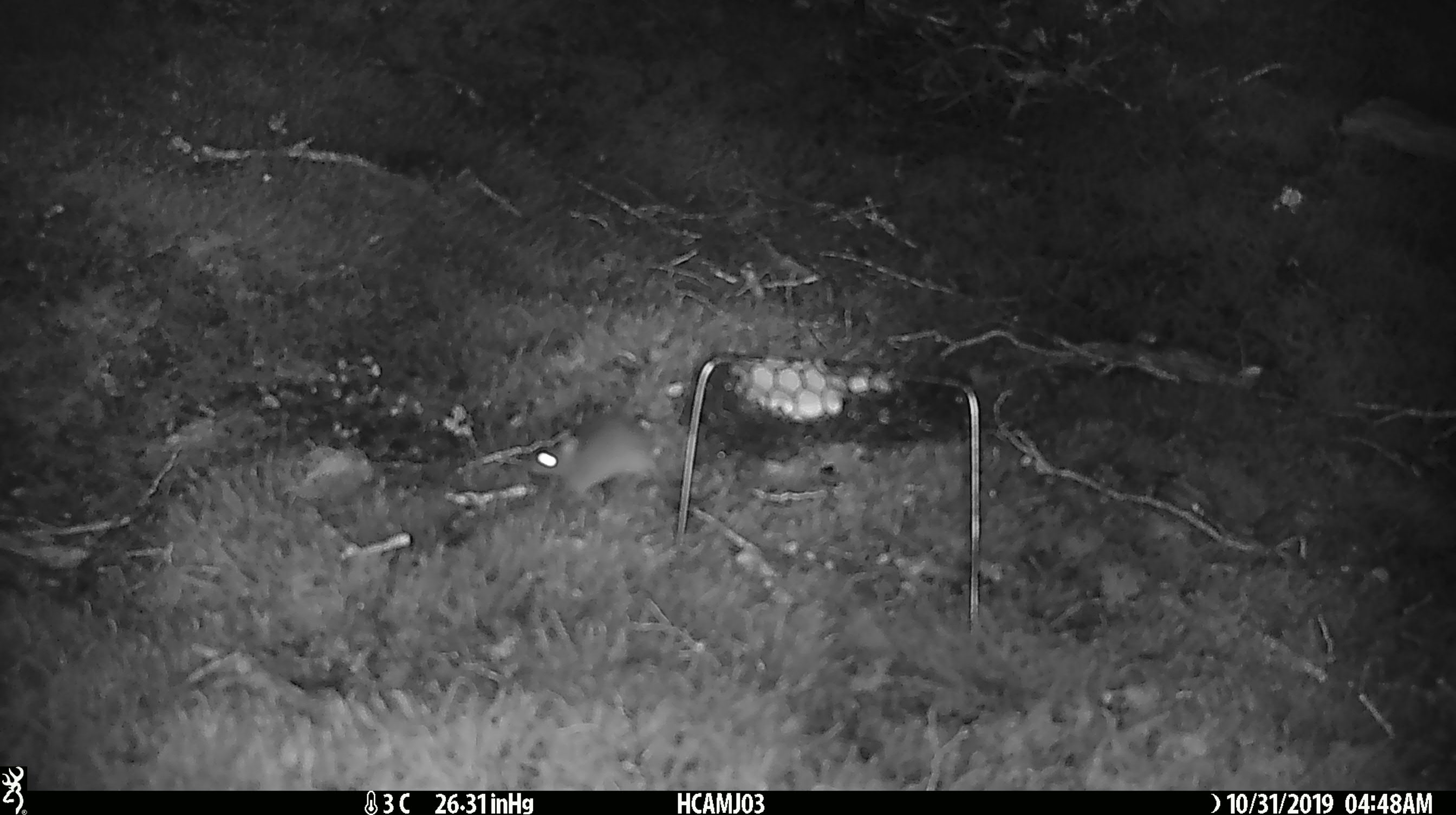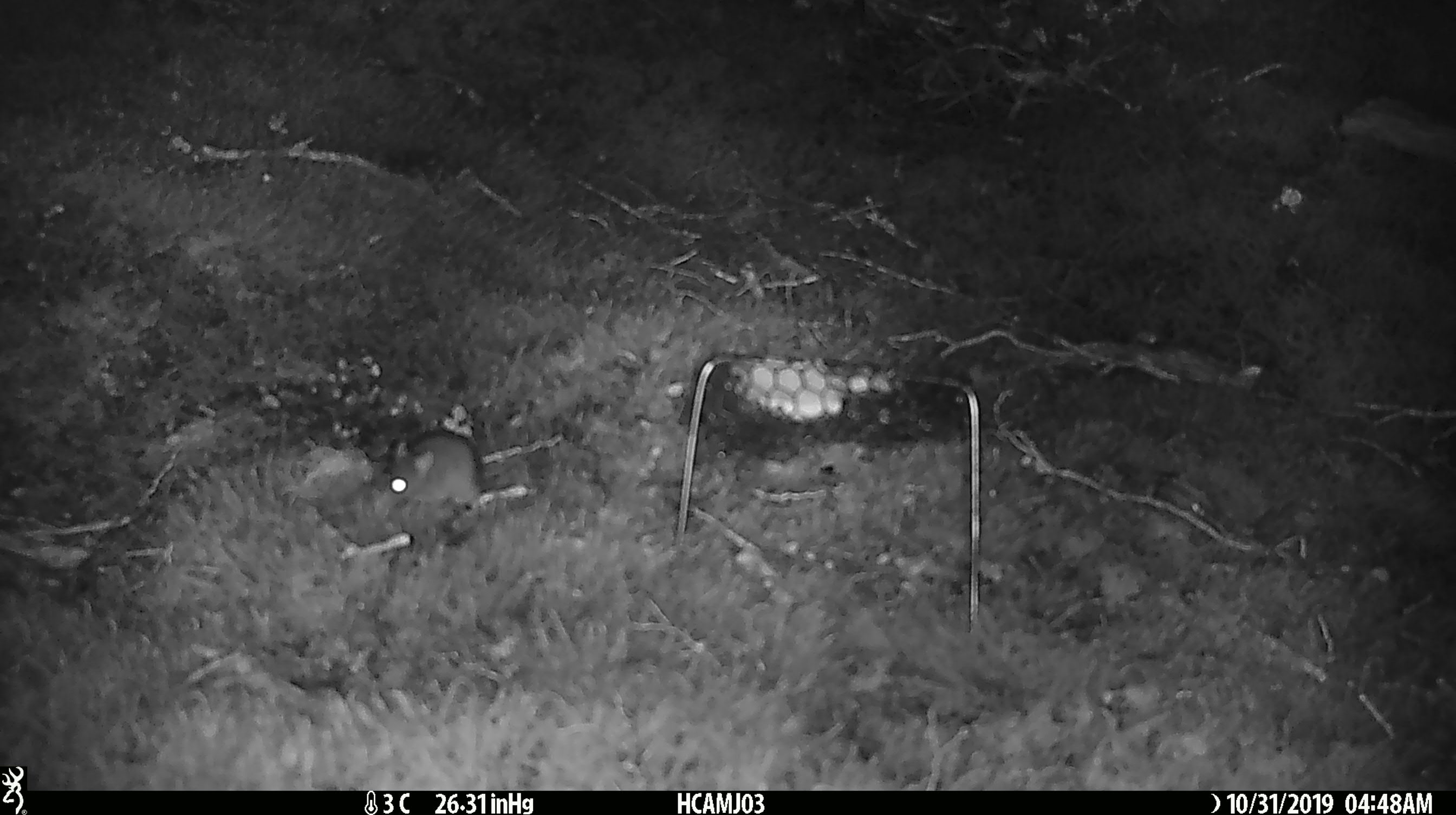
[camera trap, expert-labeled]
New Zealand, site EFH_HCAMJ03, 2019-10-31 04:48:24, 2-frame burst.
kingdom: Animalia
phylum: Chordata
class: Mammalia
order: Rodentia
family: Muridae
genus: Mus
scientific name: Mus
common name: mouse